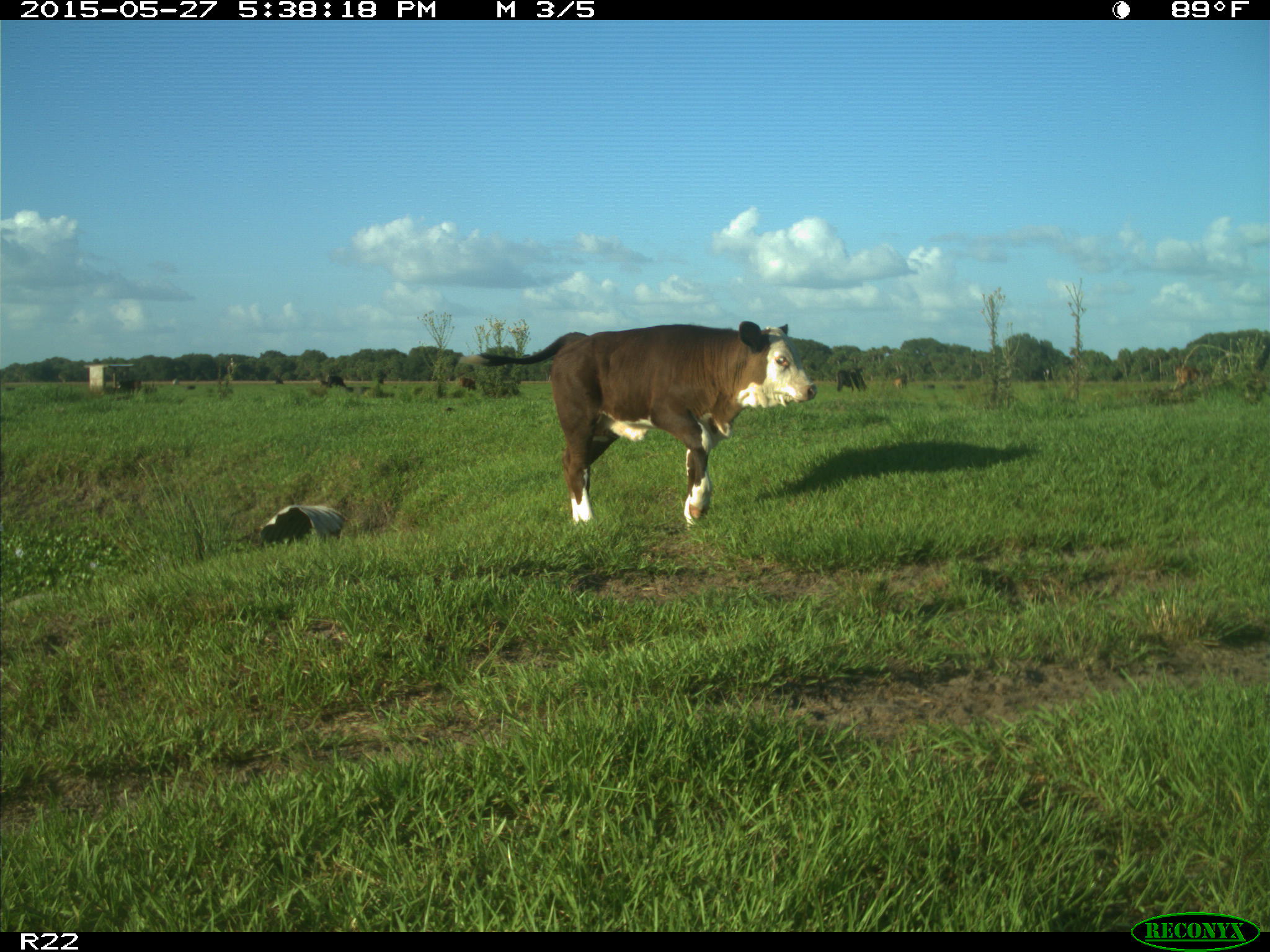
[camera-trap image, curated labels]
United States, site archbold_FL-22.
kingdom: Animalia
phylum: Chordata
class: Mammalia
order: Artiodactyla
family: Bovidae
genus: Bos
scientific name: Bos taurus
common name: domestic cow